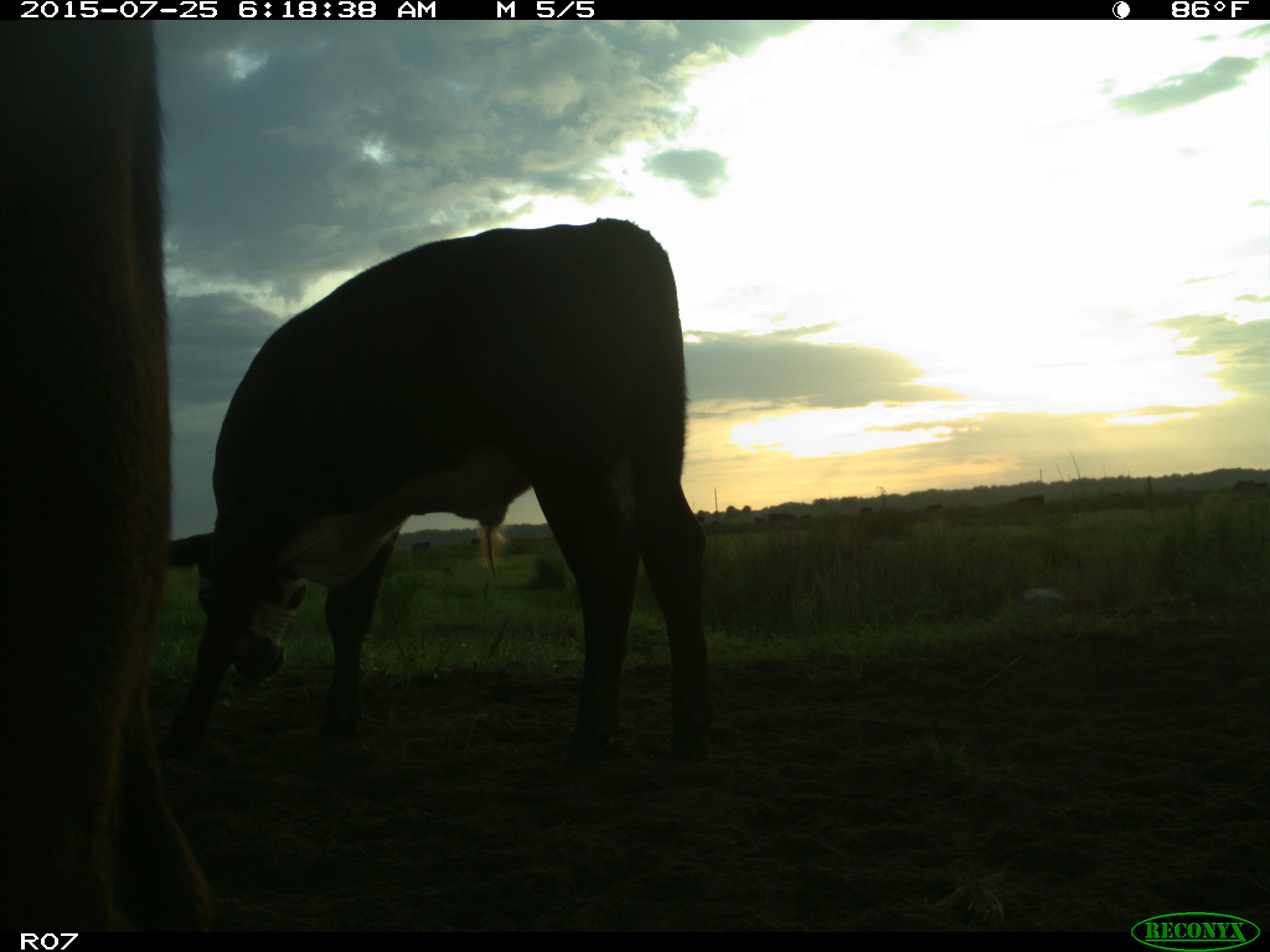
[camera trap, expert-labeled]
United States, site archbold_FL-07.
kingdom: Animalia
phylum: Chordata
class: Mammalia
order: Artiodactyla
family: Bovidae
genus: Bos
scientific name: Bos taurus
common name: domestic cow